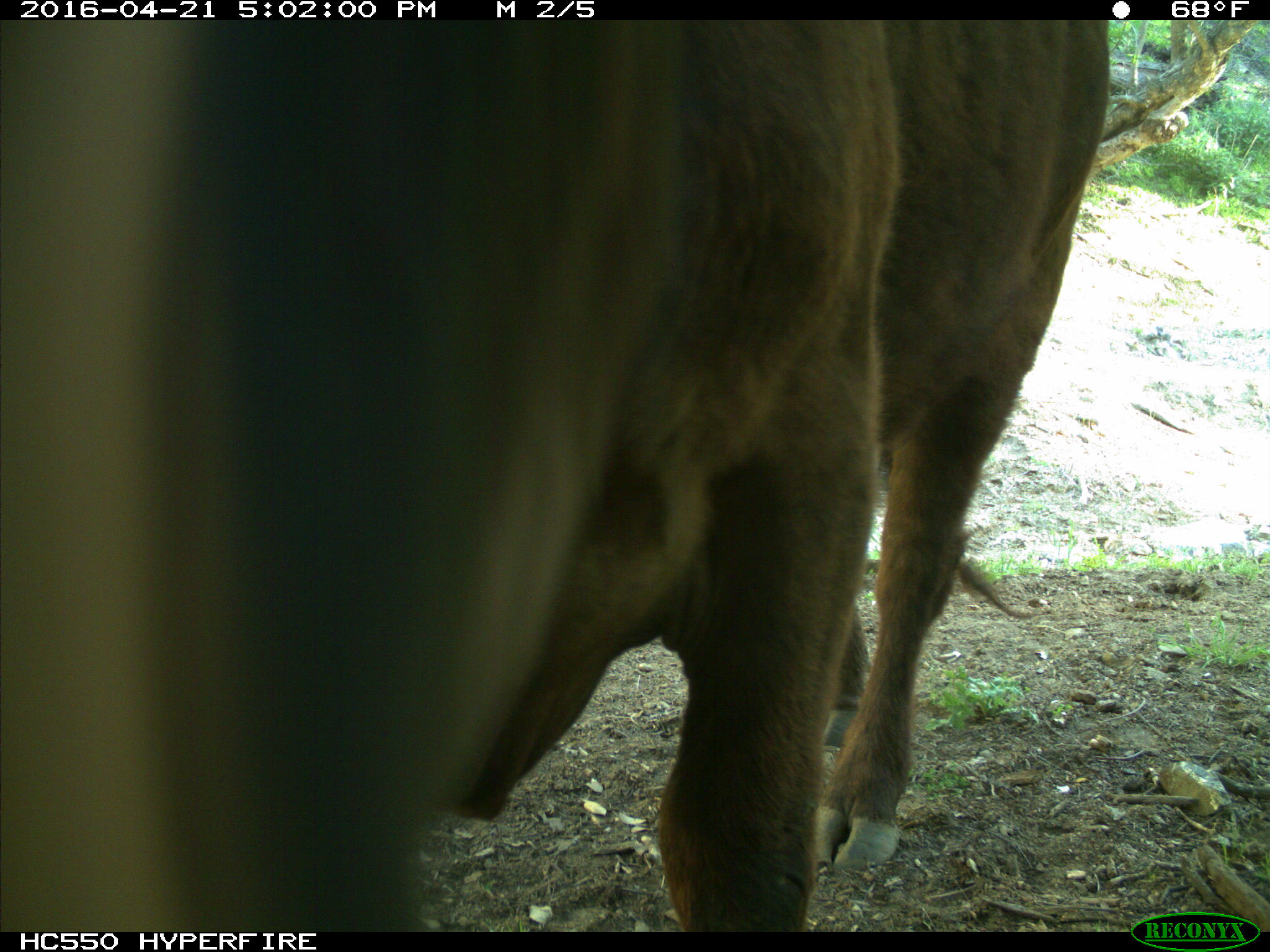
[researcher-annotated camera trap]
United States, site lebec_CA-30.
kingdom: Animalia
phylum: Chordata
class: Mammalia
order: Artiodactyla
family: Bovidae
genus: Bos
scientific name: Bos taurus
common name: domestic cow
Bos taurus (domestic cow).